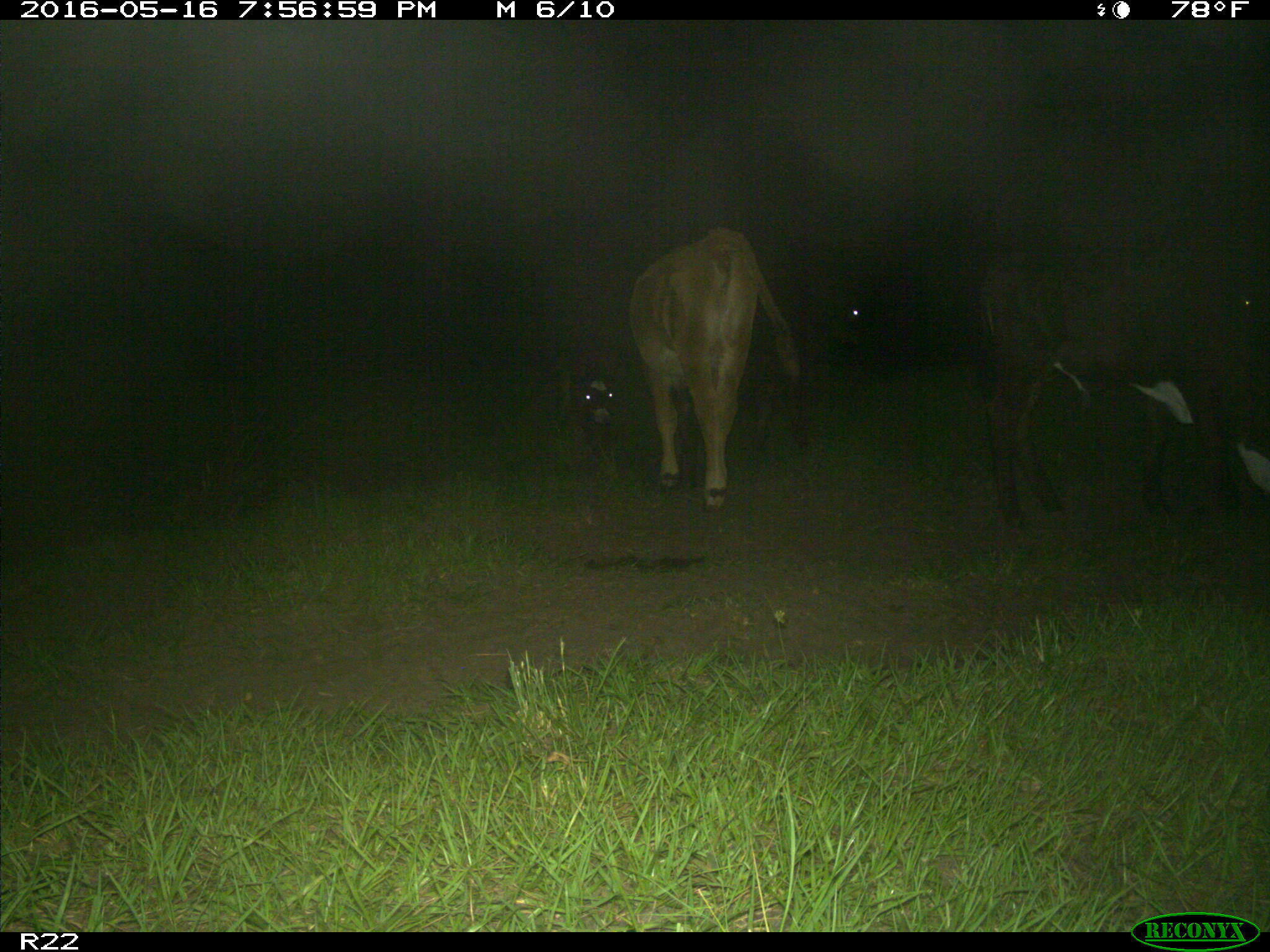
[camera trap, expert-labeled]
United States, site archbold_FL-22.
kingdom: Animalia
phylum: Chordata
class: Mammalia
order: Artiodactyla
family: Bovidae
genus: Bos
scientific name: Bos taurus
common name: domestic cow